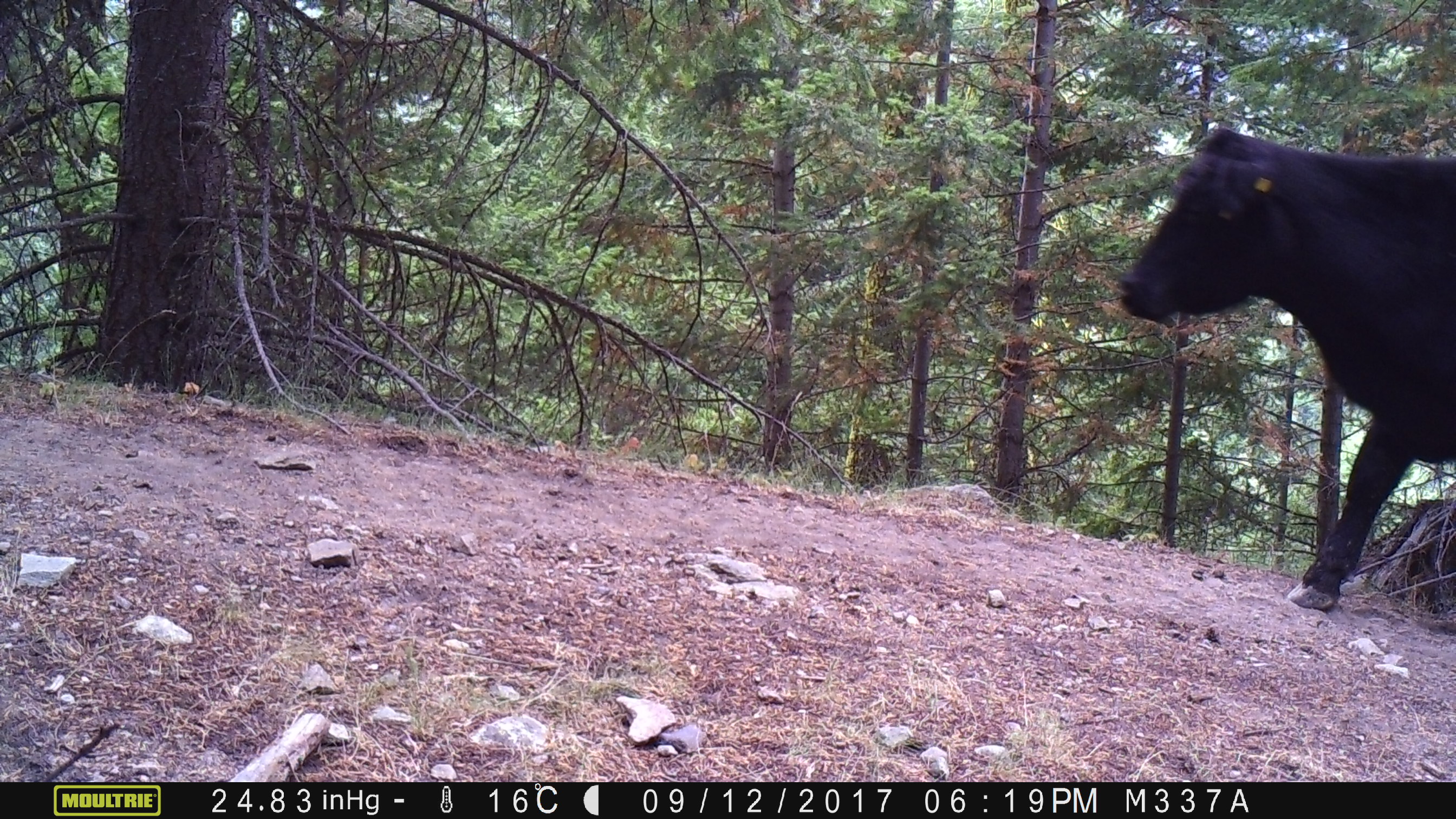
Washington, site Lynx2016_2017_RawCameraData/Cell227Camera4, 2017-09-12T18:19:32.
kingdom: Animalia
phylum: Chordata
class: Mammalia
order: Artiodactyla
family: Bovidae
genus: Bos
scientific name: Bos taurus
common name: domestic cattle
Domestic cattle (Bos taurus). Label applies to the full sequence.